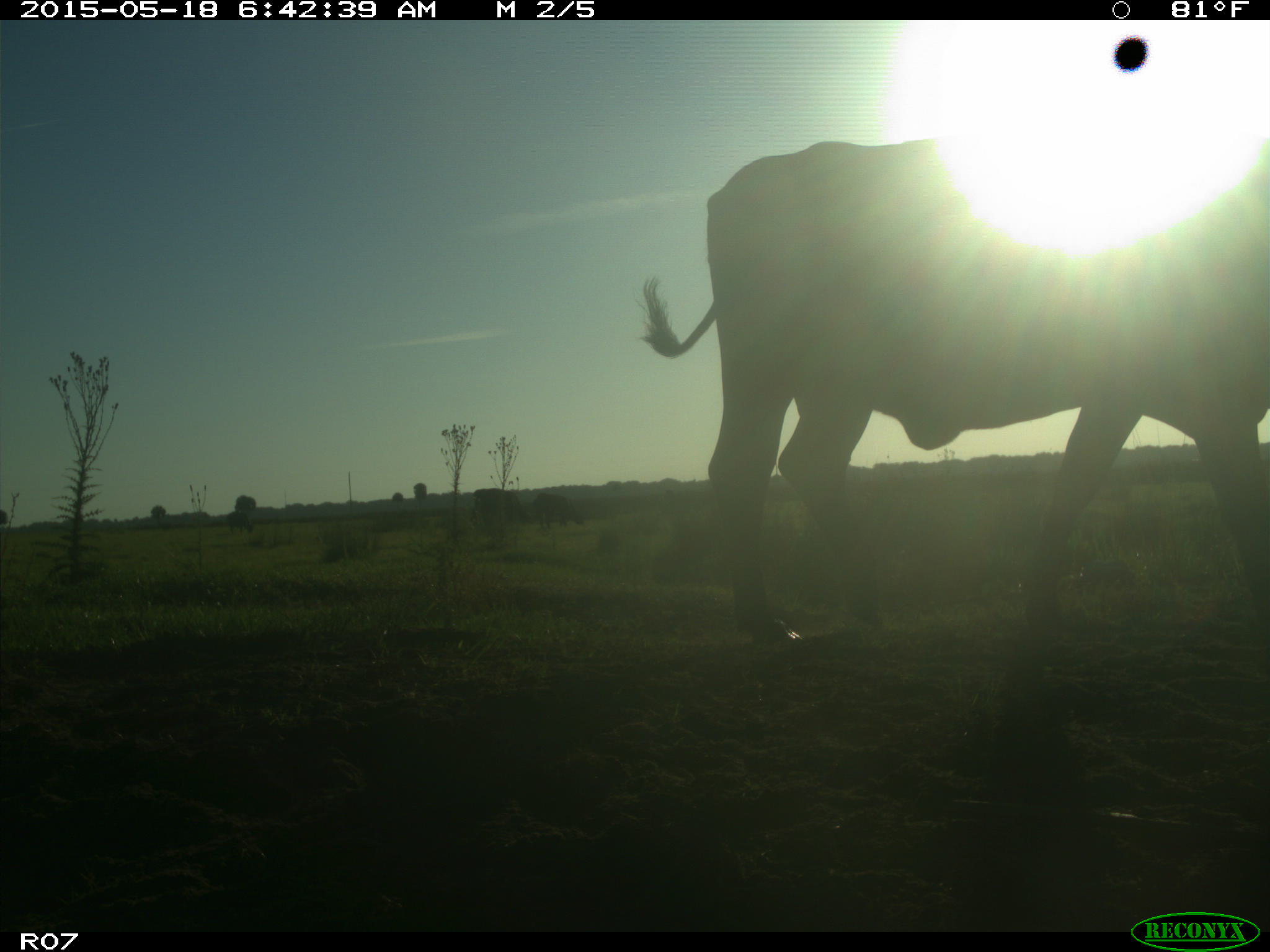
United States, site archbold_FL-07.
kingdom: Animalia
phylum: Chordata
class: Mammalia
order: Artiodactyla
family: Bovidae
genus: Bos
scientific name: Bos taurus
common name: domestic cow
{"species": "Bos taurus (domestic cow)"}